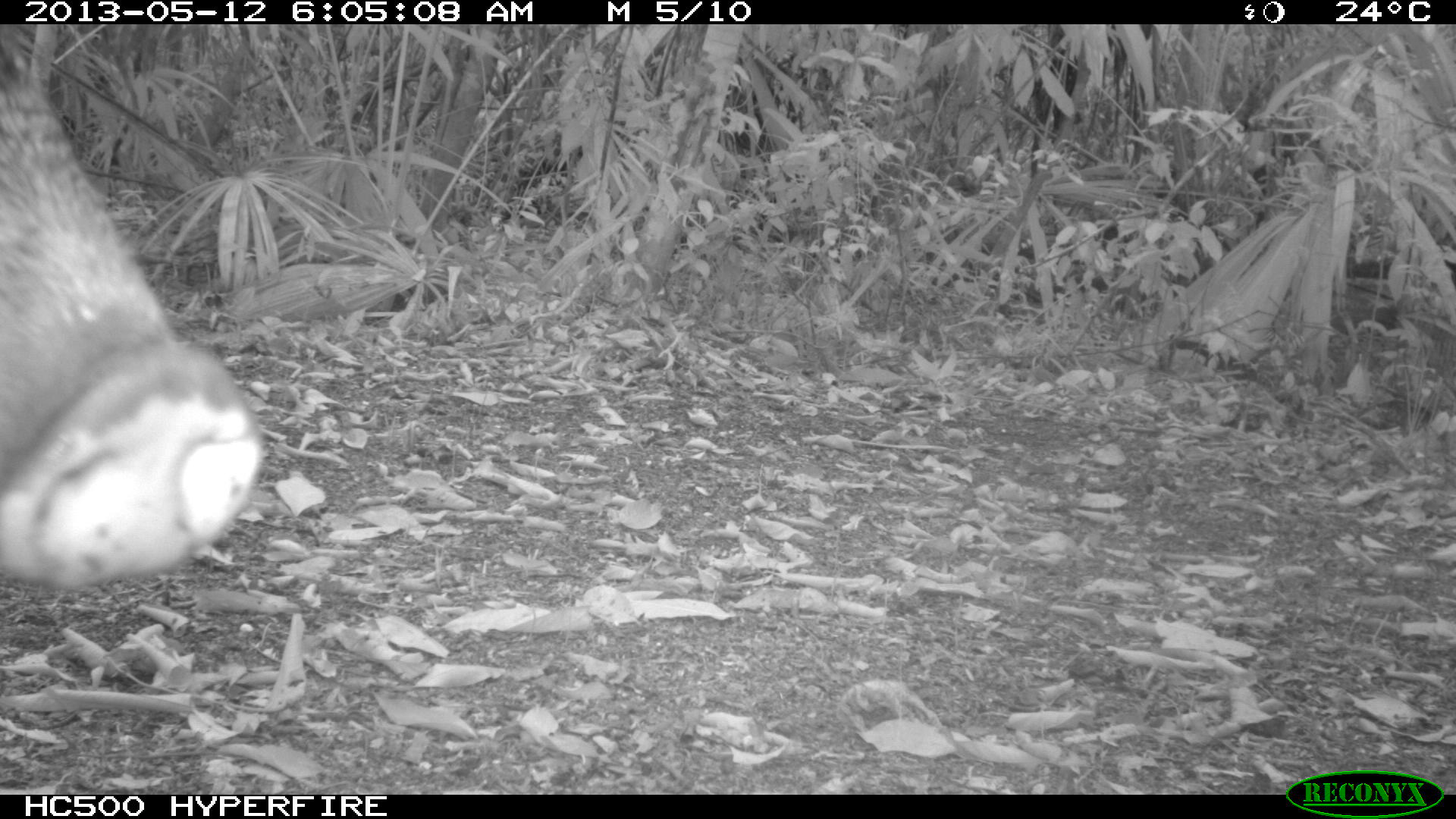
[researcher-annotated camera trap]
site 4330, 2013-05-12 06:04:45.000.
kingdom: Animalia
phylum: Chordata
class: Mammalia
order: Artiodactyla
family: Tayassuidae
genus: Tayassu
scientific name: Tayassu pecari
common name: white-lipped peccary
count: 2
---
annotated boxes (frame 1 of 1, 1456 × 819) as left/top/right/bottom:
tayassu pecari: 0/25/268/590